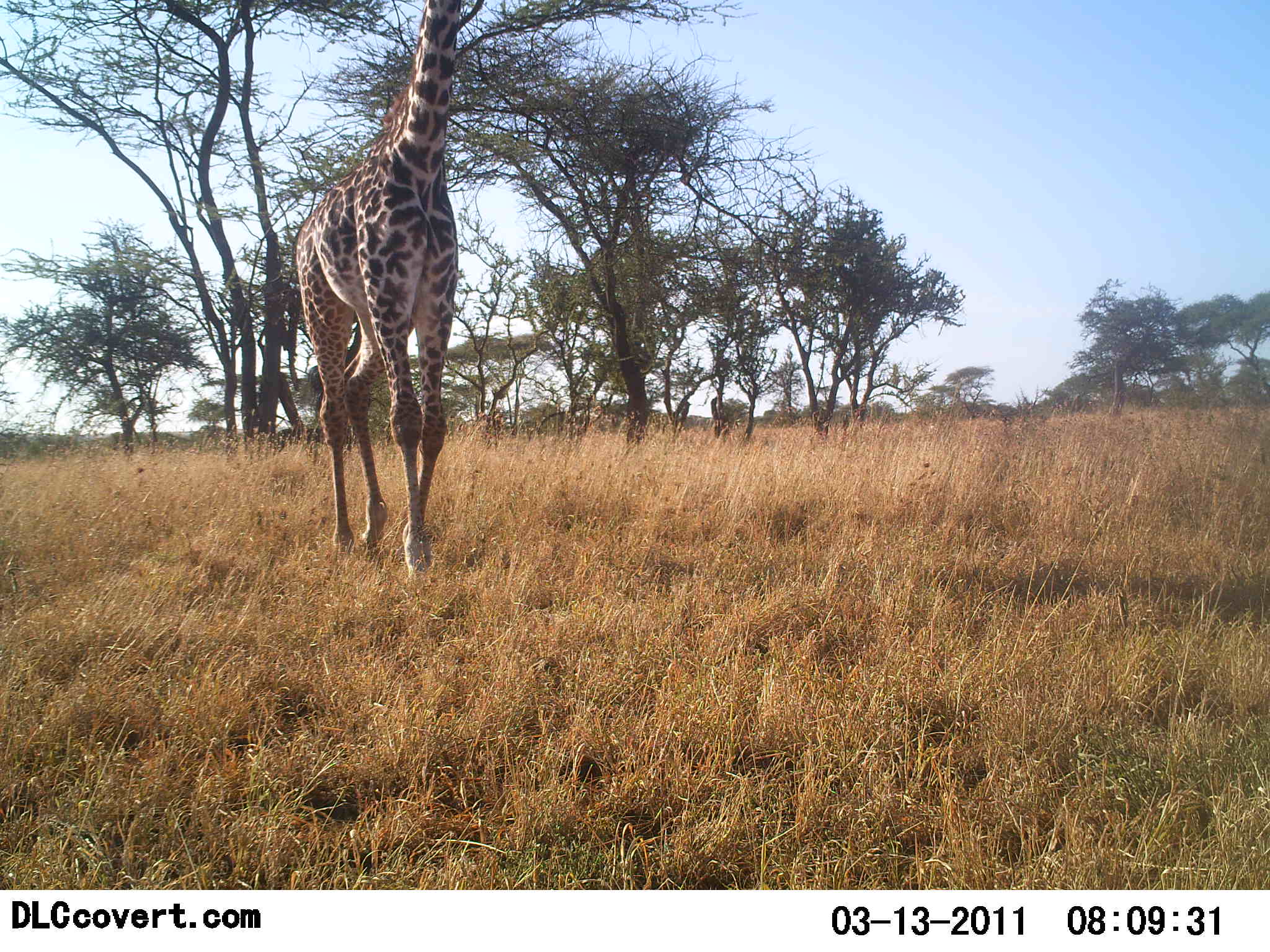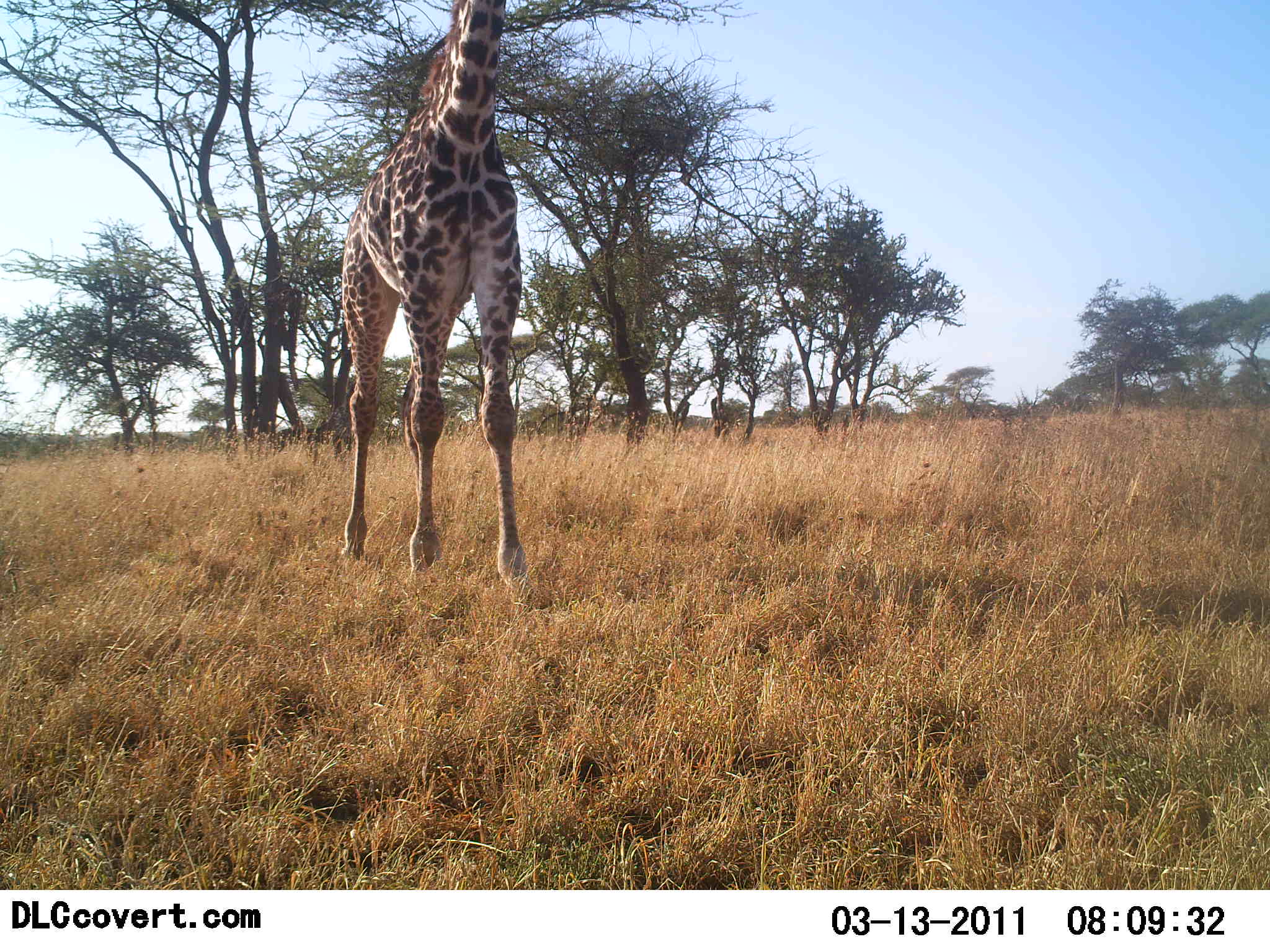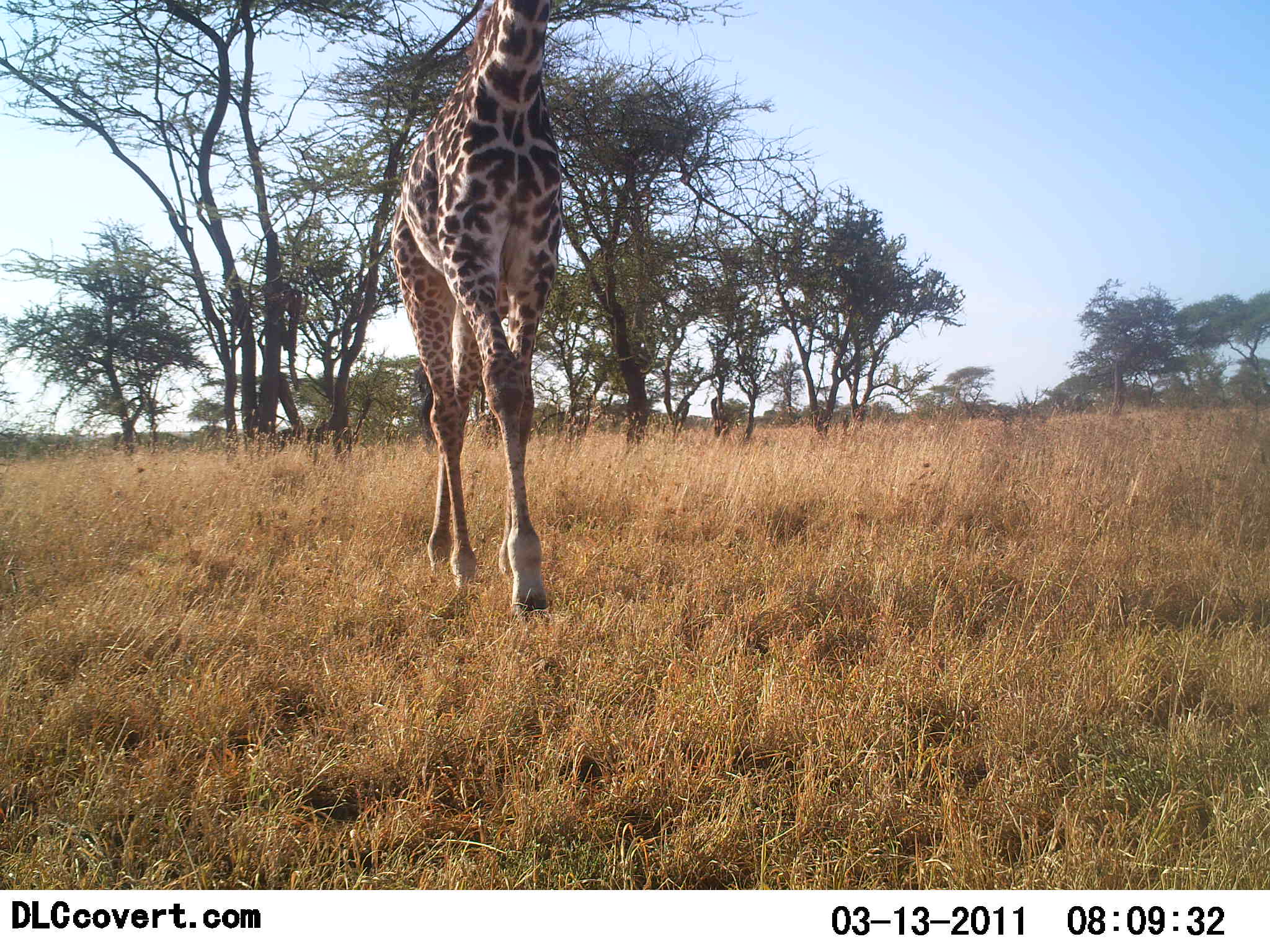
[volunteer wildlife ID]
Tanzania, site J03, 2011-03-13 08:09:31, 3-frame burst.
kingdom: Animalia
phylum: Chordata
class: Mammalia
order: Artiodactyla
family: Giraffidae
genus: Giraffa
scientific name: Giraffa camelopardalis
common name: giraffe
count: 1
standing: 8%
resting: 0%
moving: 92%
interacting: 0%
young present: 0%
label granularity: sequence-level